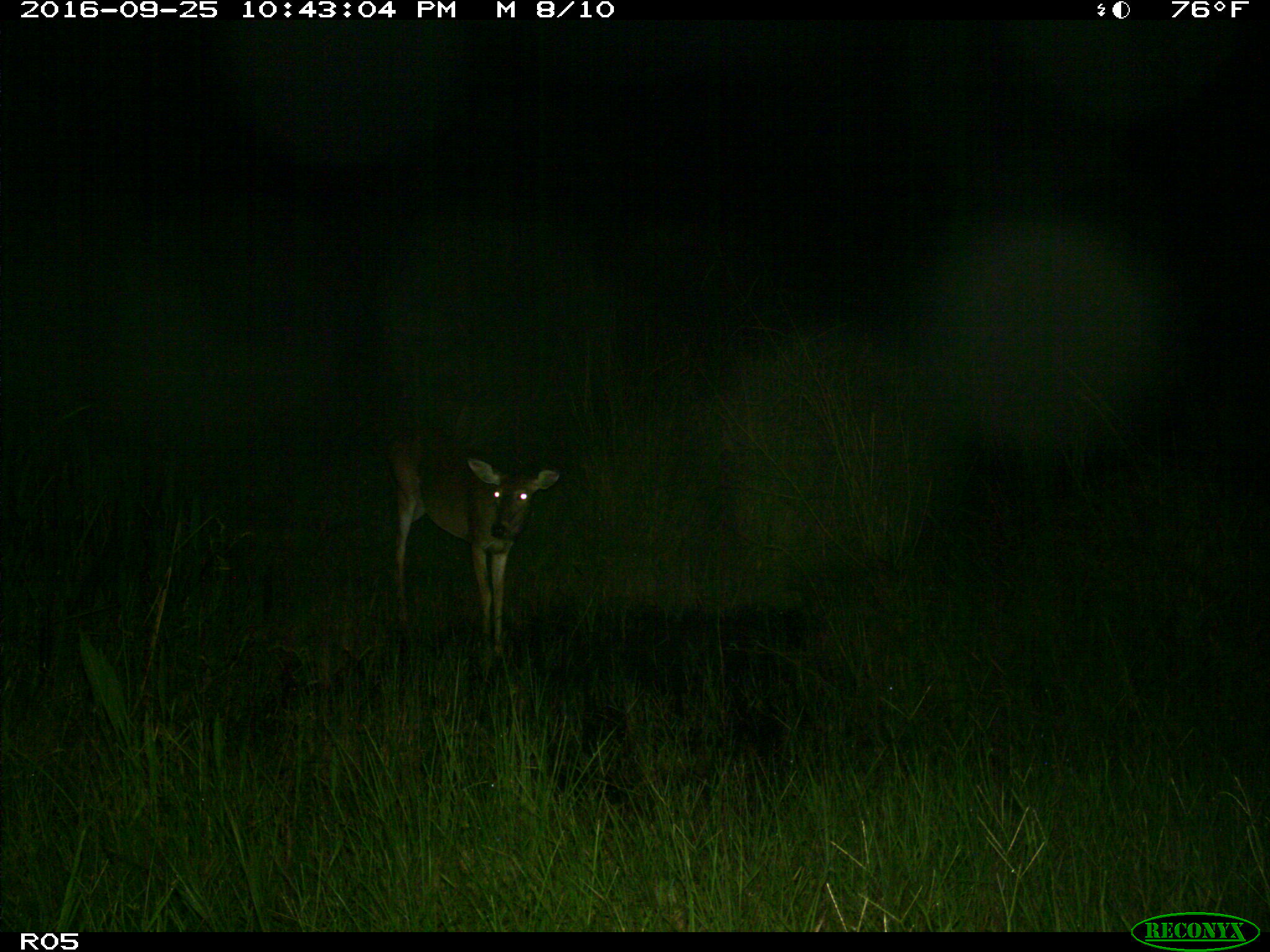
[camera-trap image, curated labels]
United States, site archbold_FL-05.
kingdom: Animalia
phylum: Chordata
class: Mammalia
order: Artiodactyla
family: Cervidae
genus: Odocoileus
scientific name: Odocoileus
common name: deer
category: unidentified deer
Unidentified deer (deer) (Odocoileus).